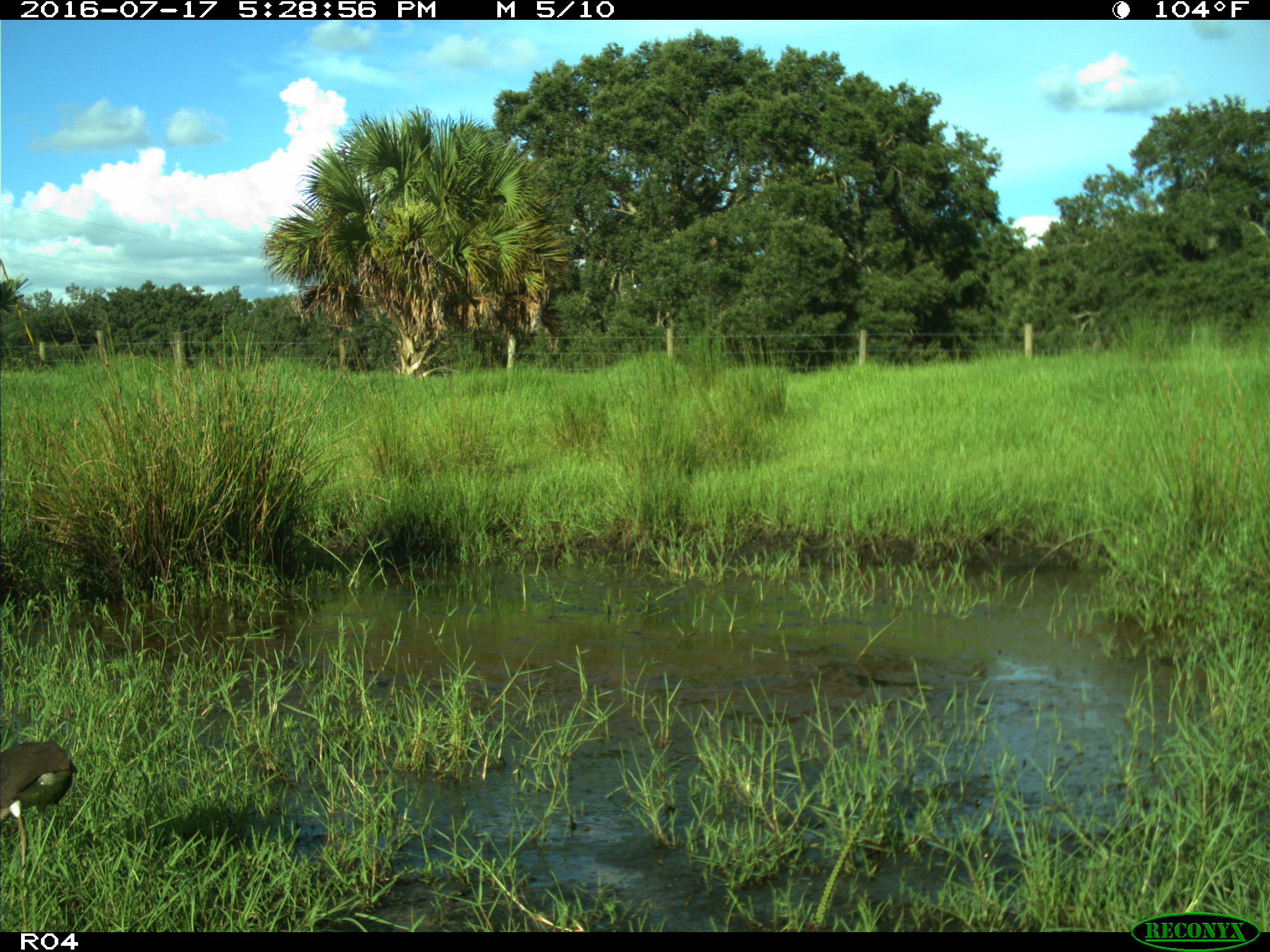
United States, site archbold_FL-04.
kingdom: Animalia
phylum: Chordata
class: Aves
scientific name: Aves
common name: birds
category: unidentified bird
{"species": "unidentified bird (birds) (Aves)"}